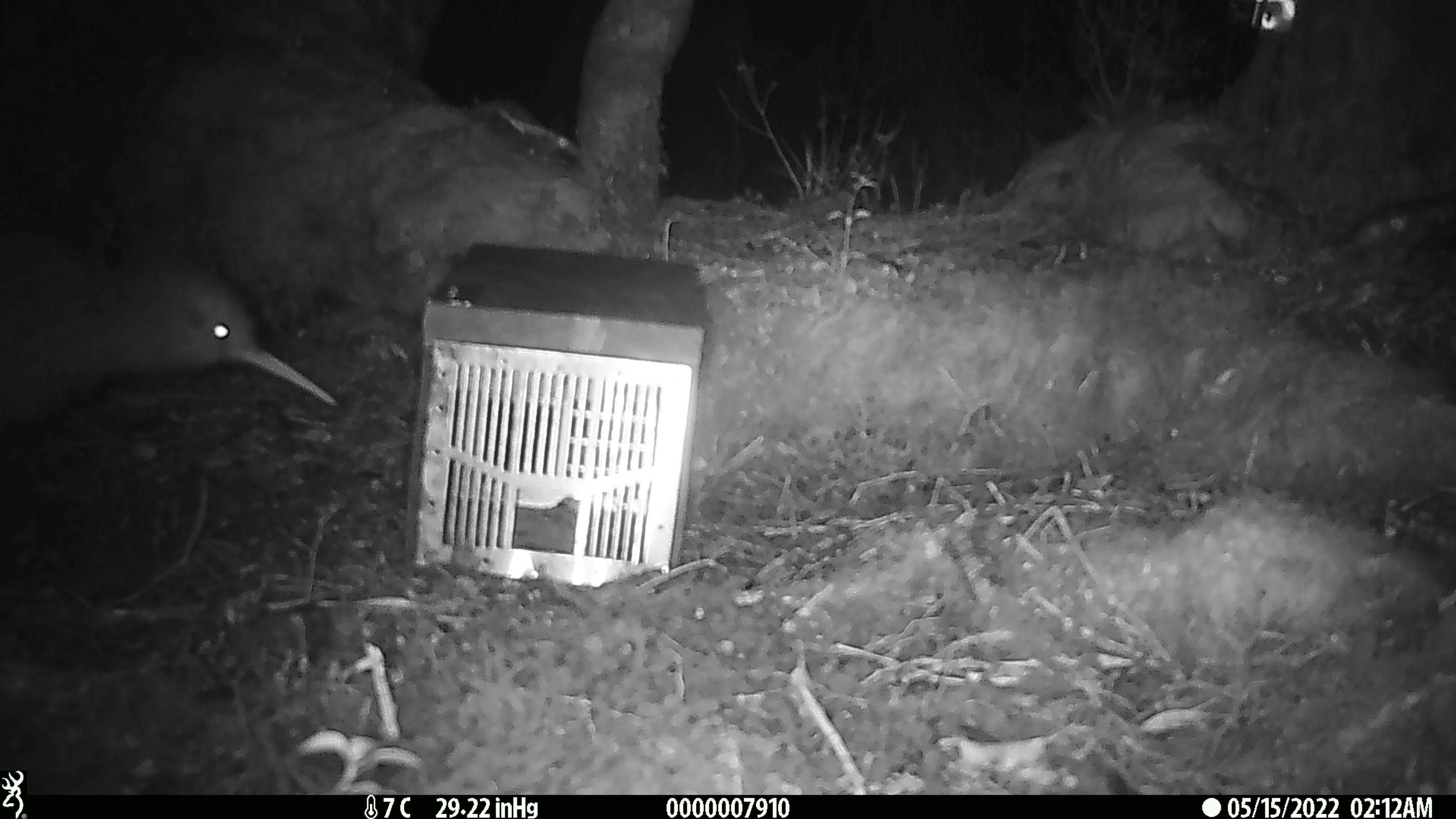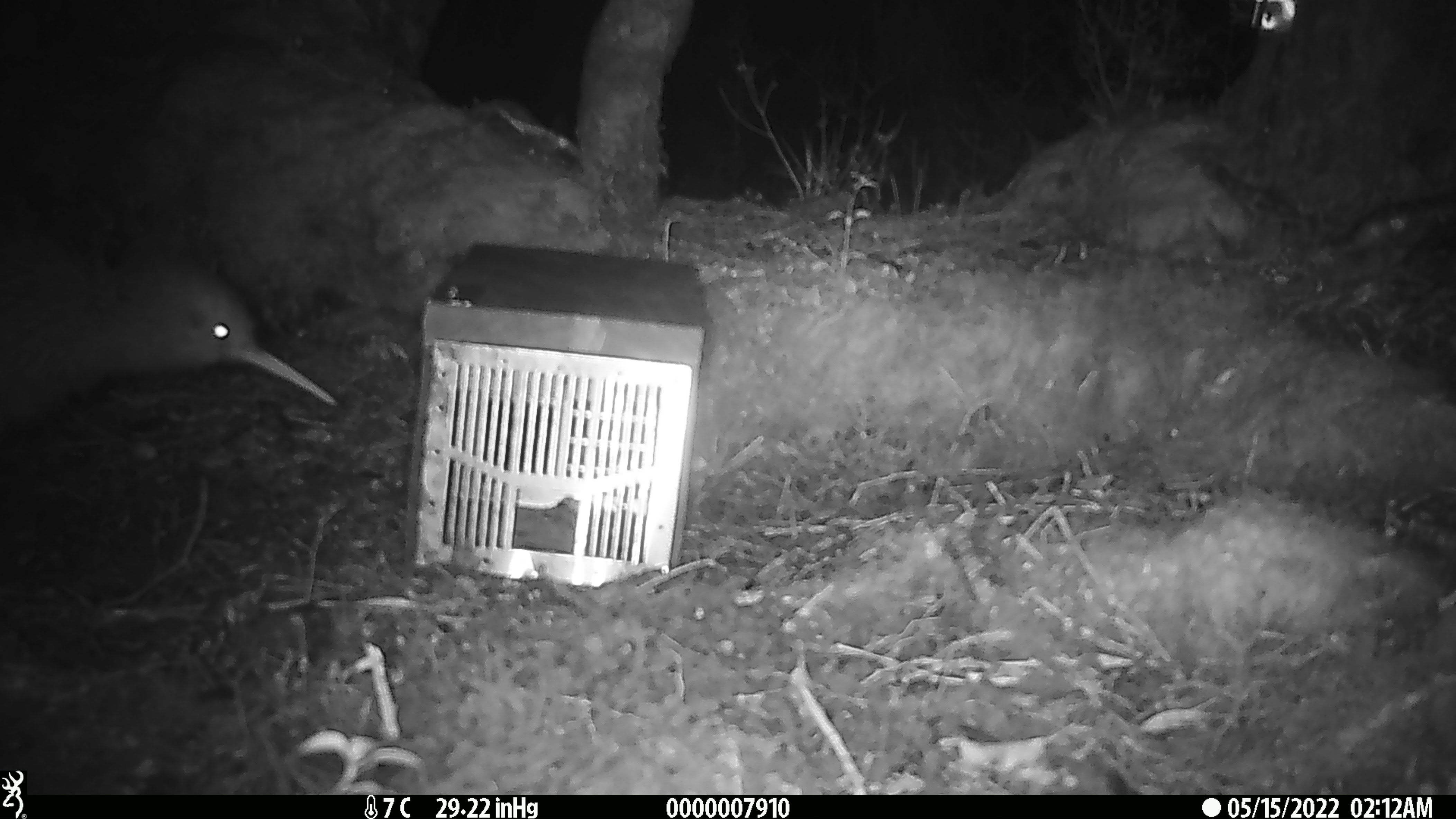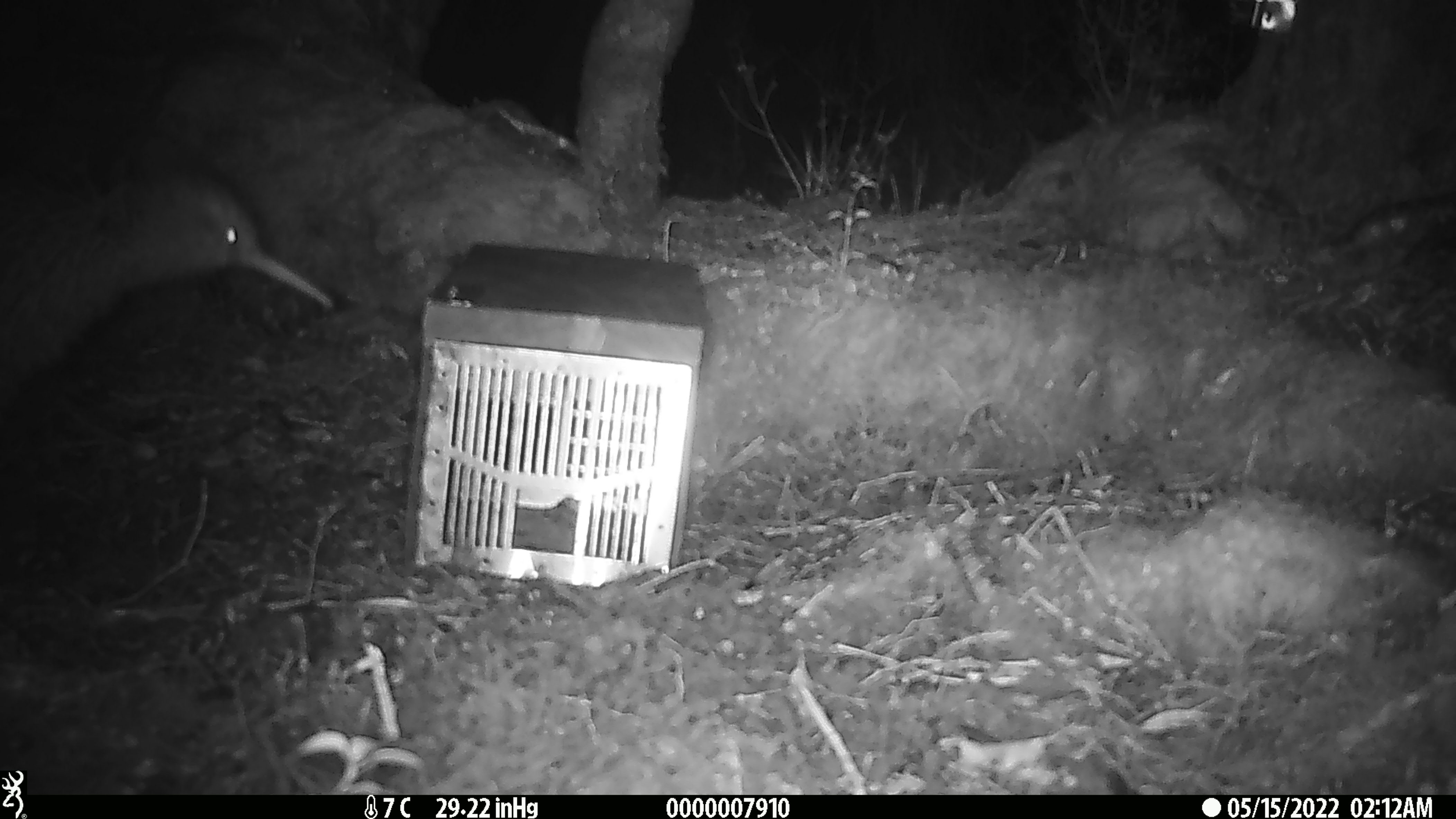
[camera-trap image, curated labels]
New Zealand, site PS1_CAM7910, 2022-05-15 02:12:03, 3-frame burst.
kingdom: Animalia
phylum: Chordata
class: Aves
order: Apterygiformes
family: Apterygidae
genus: Apteryx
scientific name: Apteryx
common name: kiwi